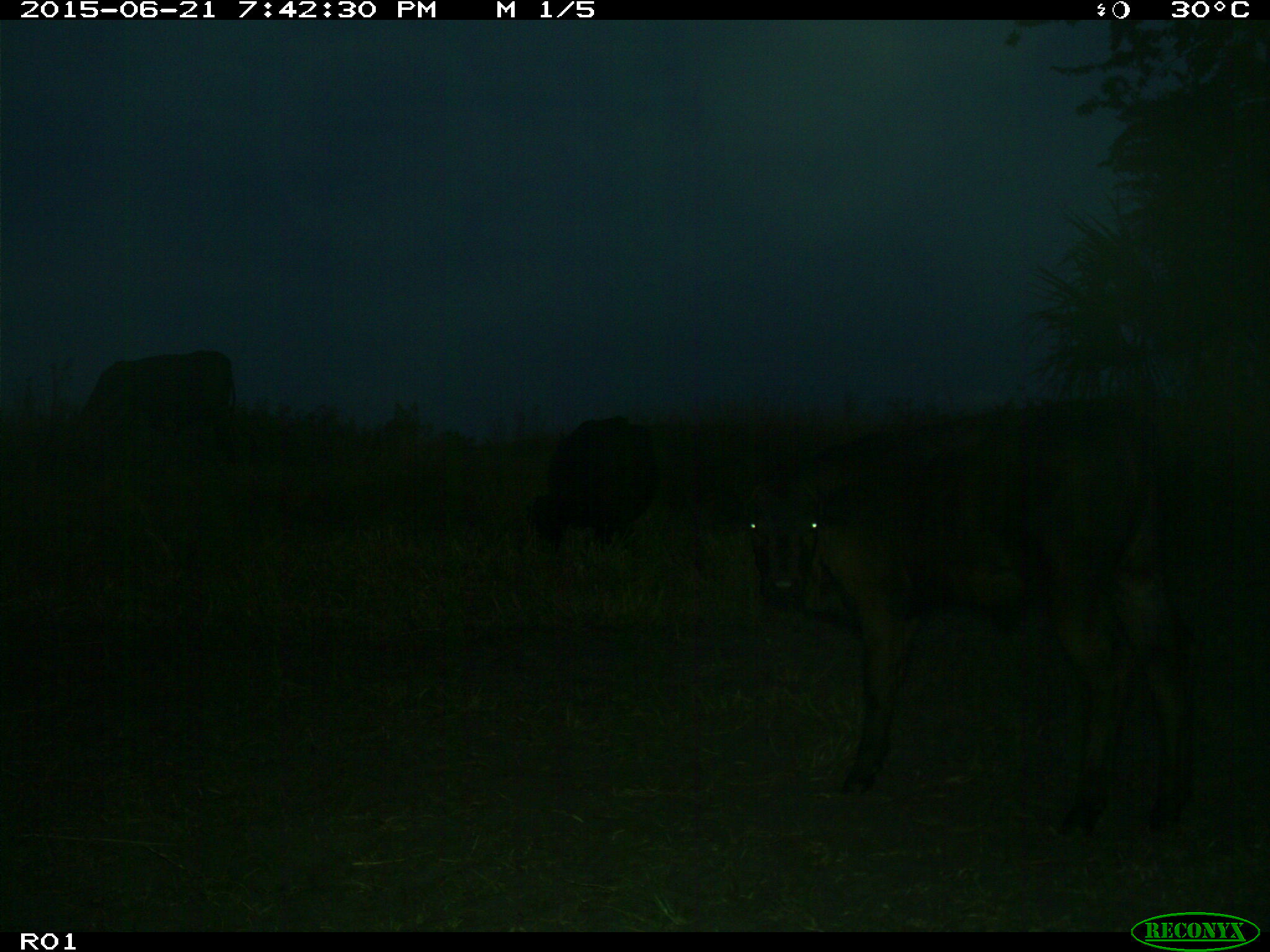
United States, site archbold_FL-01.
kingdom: Animalia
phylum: Chordata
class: Mammalia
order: Artiodactyla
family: Bovidae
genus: Bos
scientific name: Bos taurus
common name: domestic cow